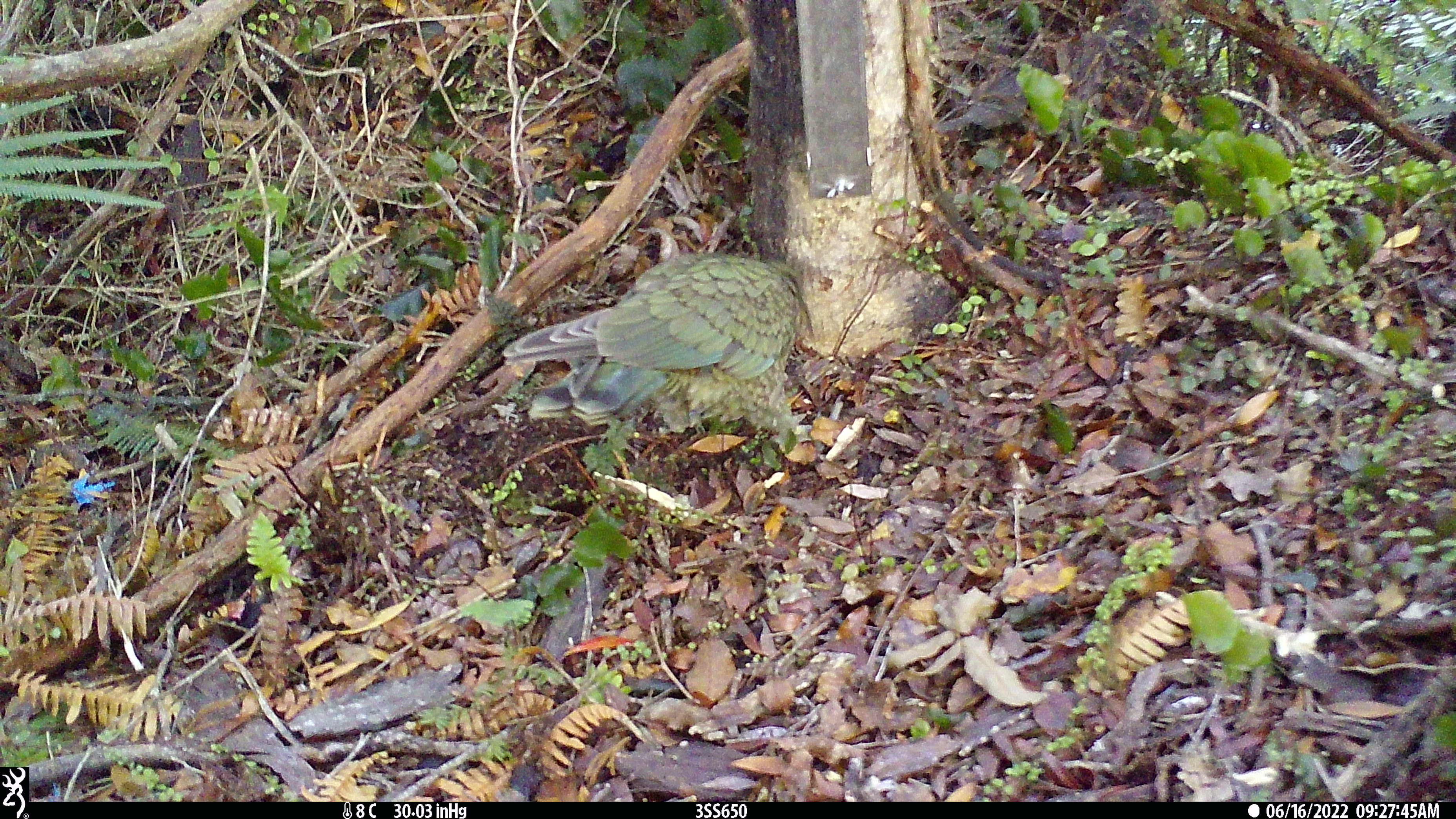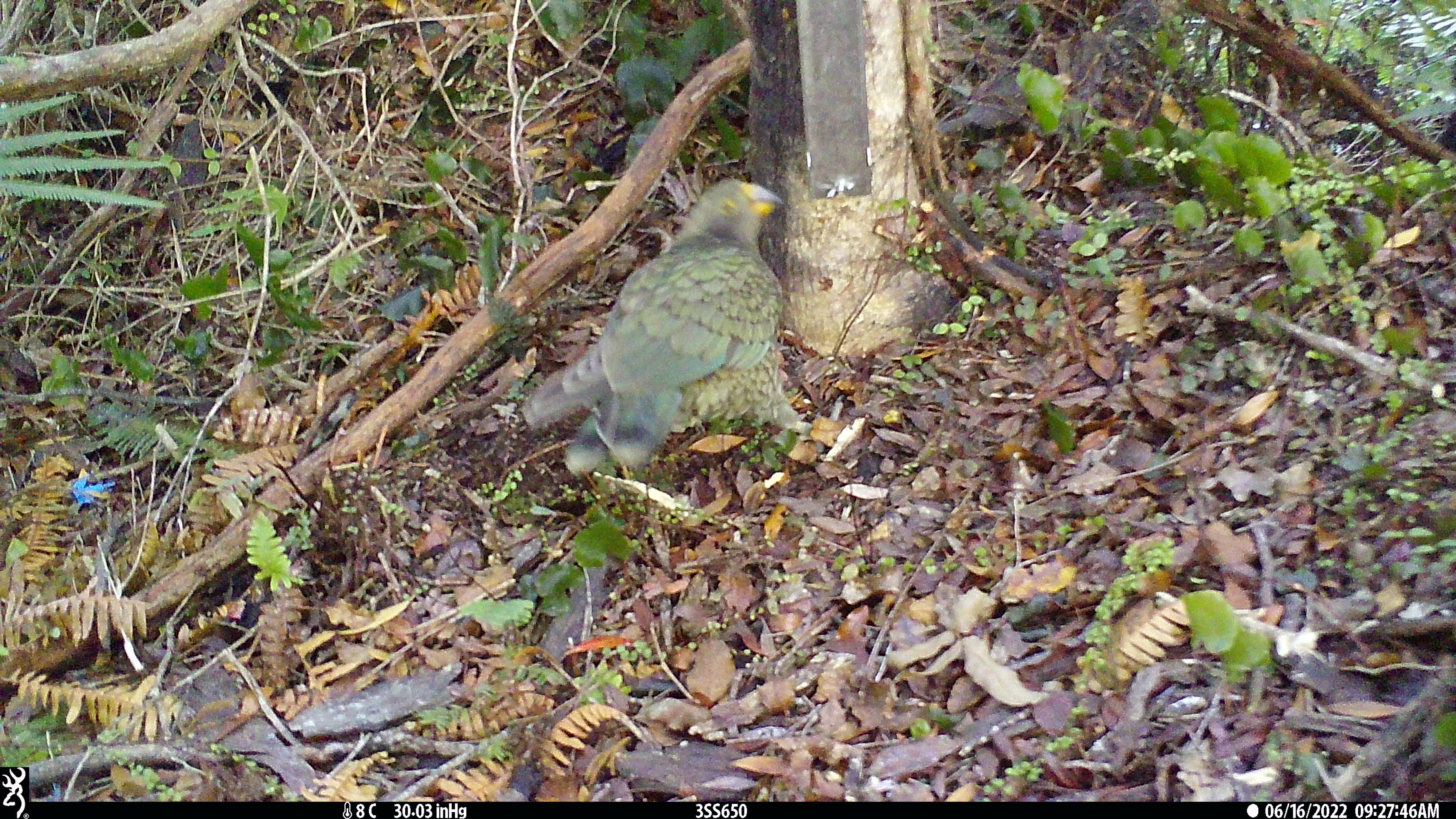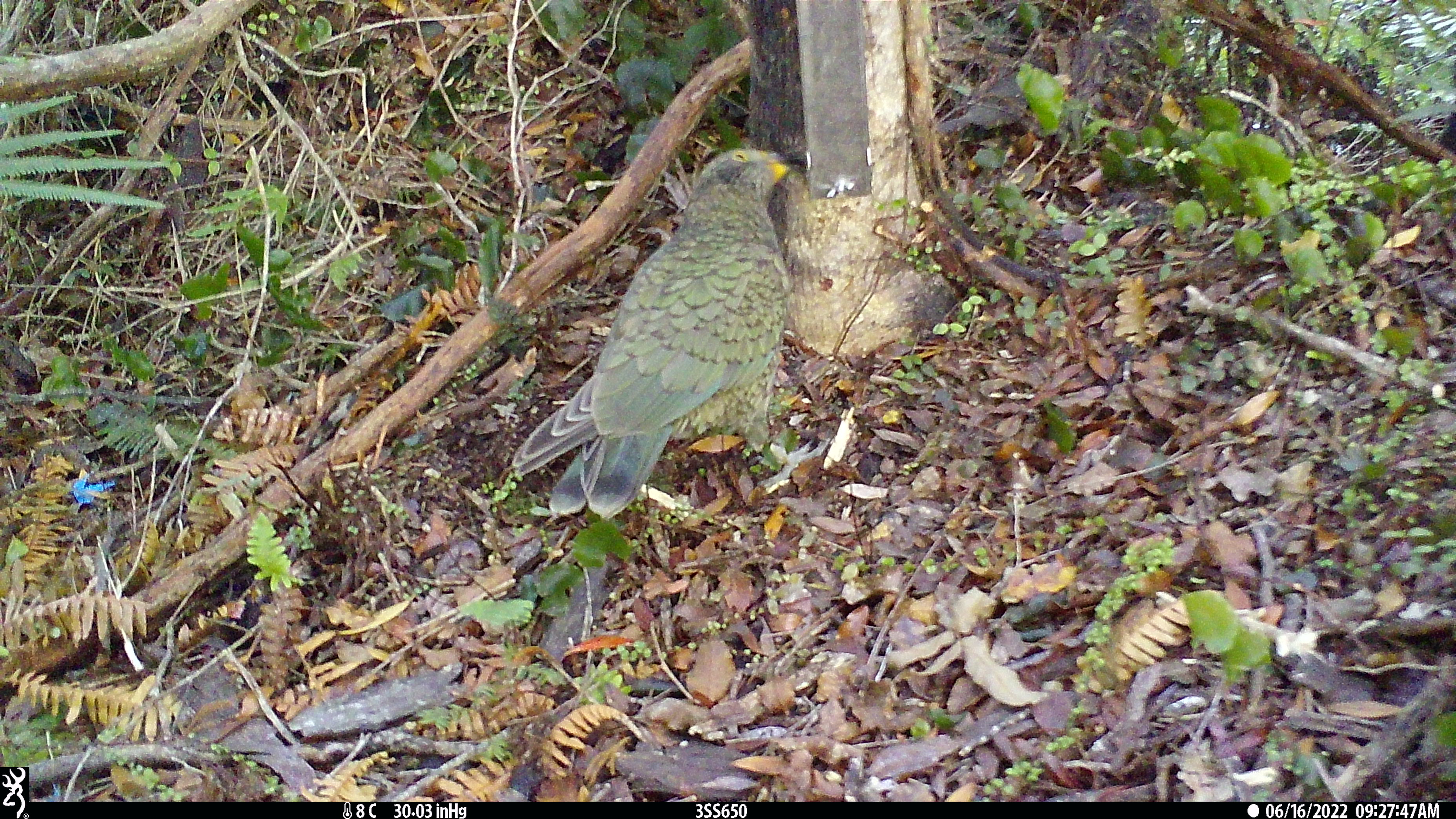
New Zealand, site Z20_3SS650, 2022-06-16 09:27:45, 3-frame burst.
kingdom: Animalia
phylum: Chordata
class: Aves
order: Psittaciformes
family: Strigopidae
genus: Nestor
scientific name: Nestor notabilis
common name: kea